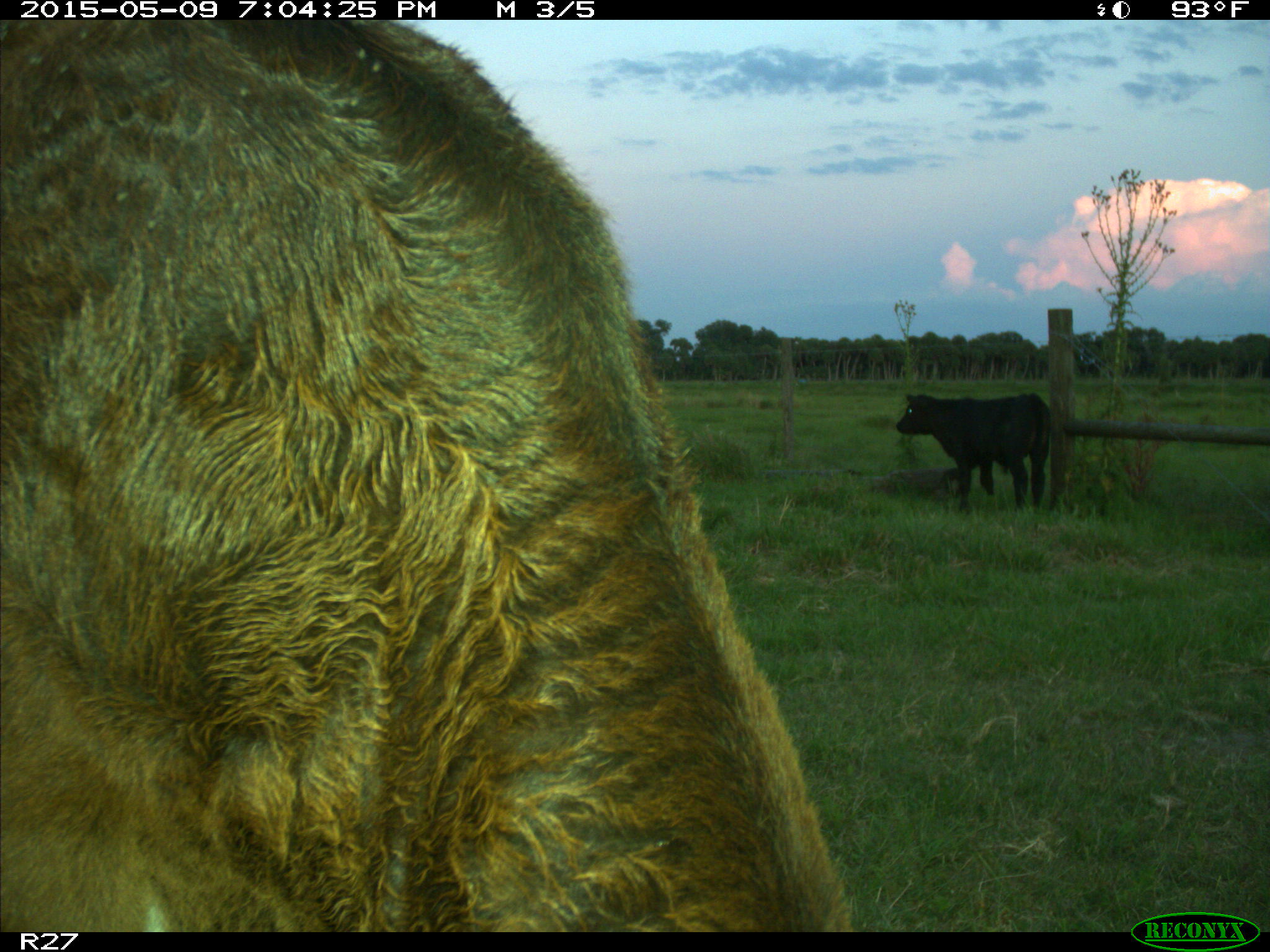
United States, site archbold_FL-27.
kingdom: Animalia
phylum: Chordata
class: Mammalia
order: Artiodactyla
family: Bovidae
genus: Bos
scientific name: Bos taurus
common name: domestic cow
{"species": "Bos taurus (domestic cow)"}